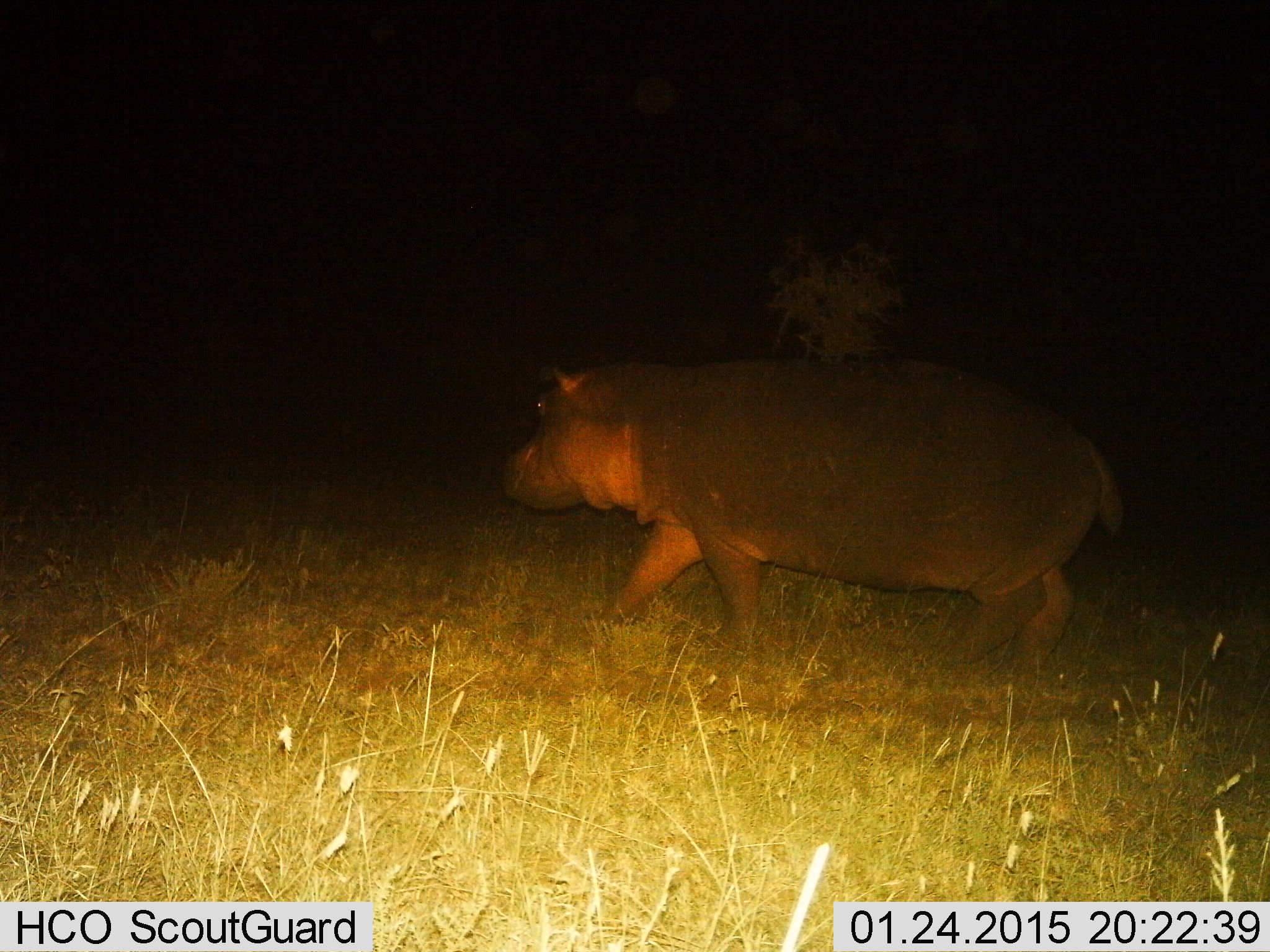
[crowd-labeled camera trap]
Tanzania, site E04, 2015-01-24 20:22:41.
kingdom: Animalia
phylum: Chordata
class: Mammalia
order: Artiodactyla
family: Hippopotamidae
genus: Hippopotamus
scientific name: Hippopotamus amphibius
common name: hippopotamus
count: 1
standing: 0%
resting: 0%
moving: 100%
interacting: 0%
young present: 0%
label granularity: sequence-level